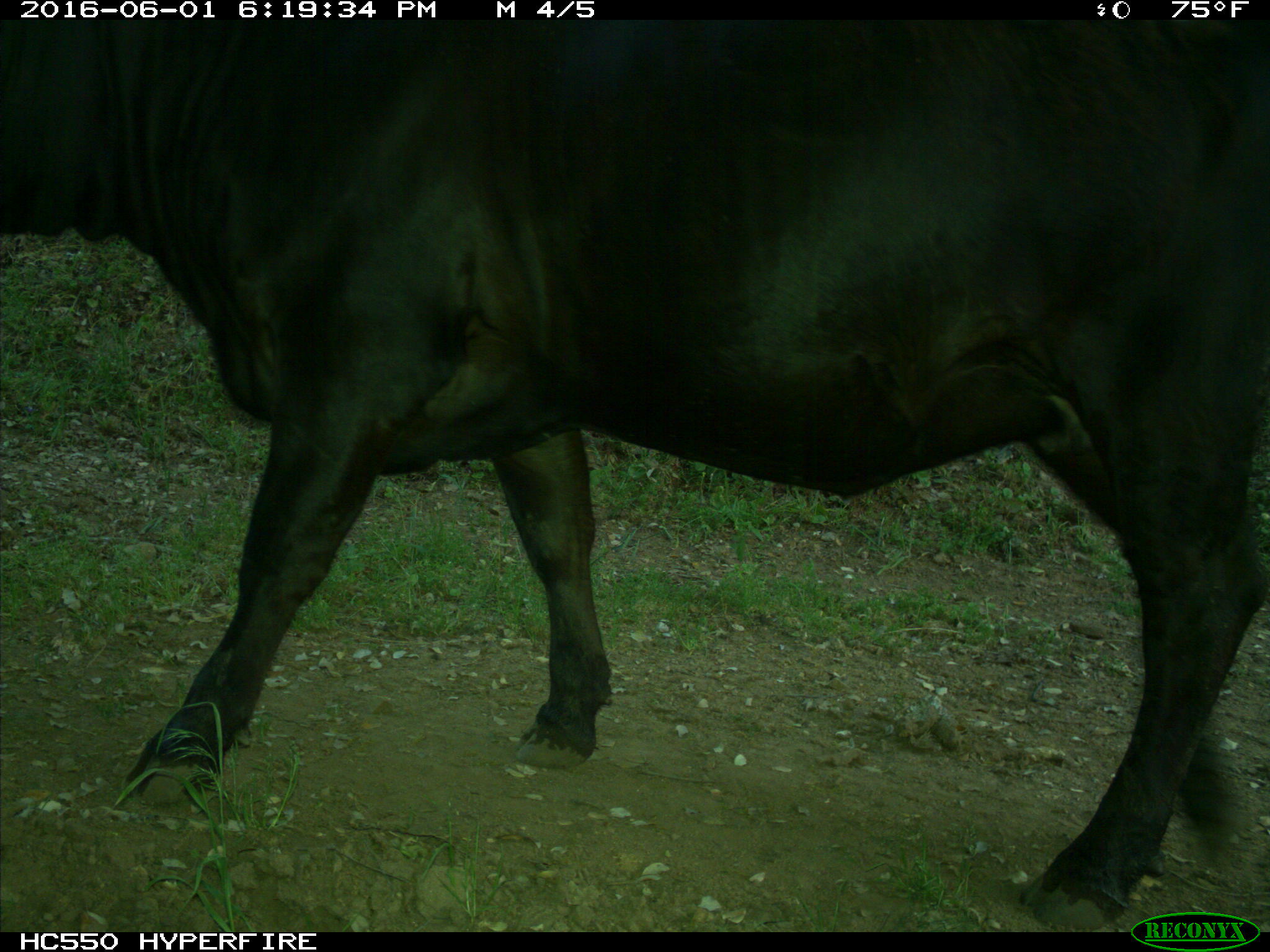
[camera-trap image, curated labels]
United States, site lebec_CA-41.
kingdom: Animalia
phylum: Chordata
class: Mammalia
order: Artiodactyla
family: Bovidae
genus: Bos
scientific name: Bos taurus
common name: domestic cow